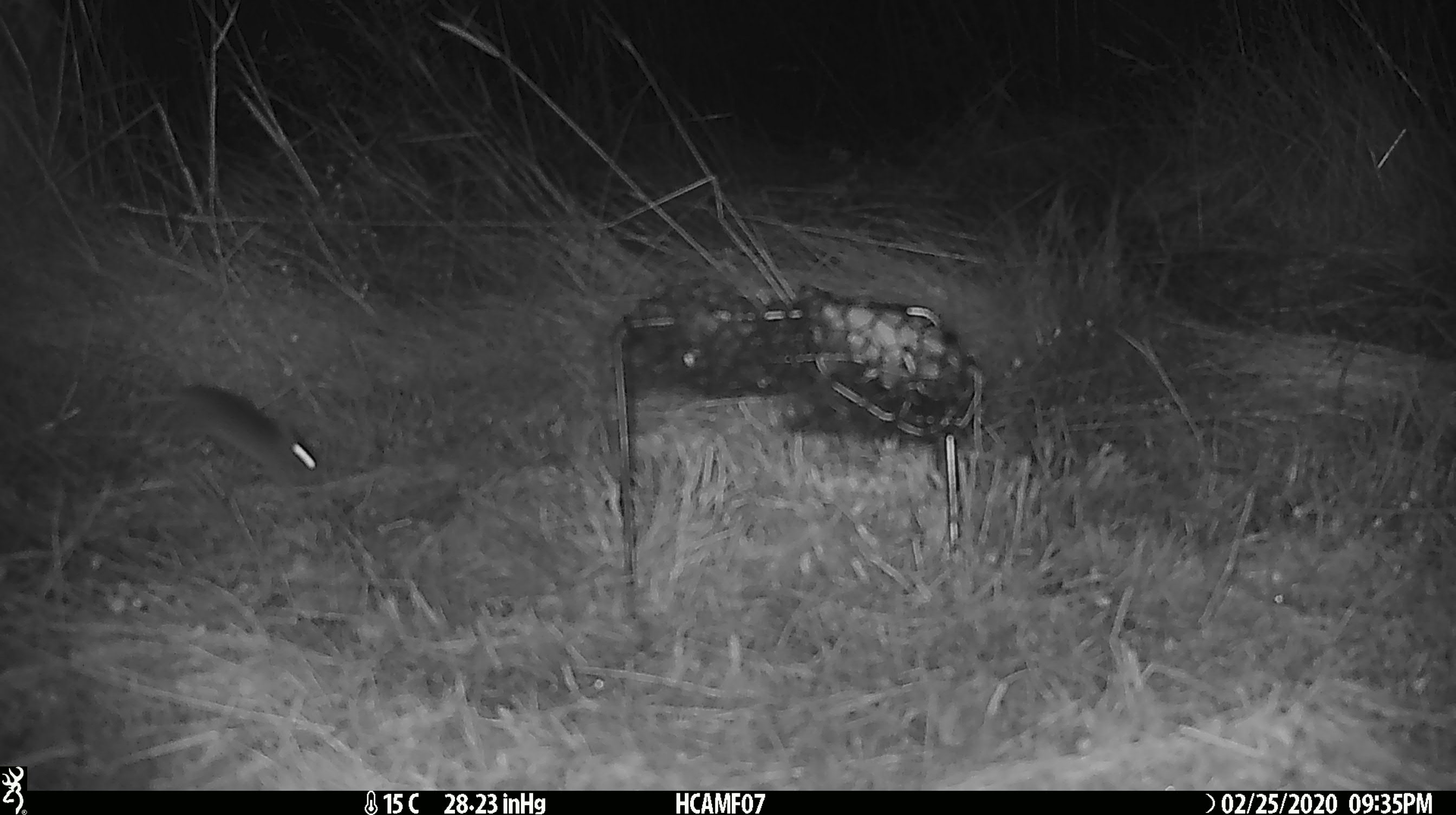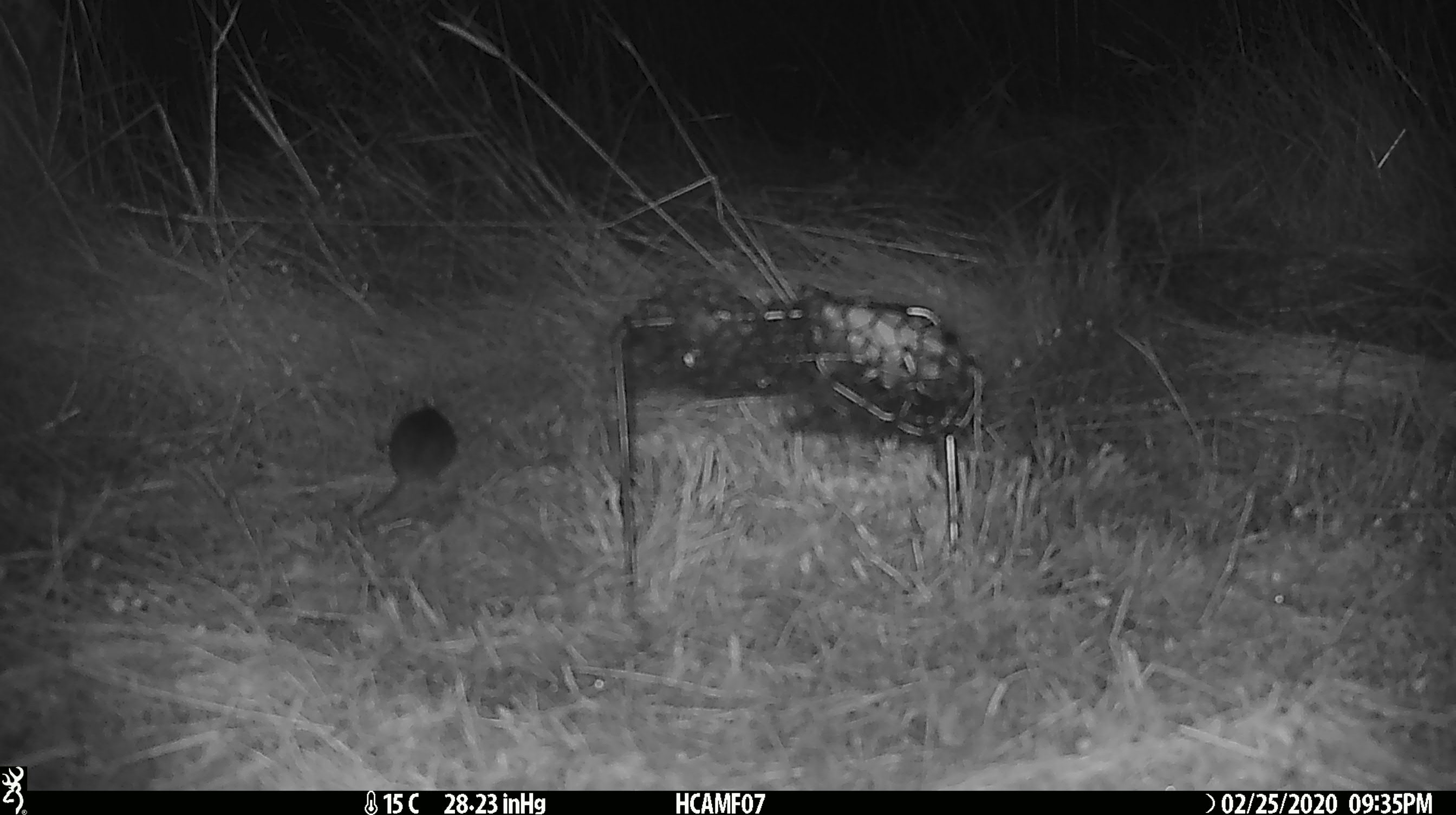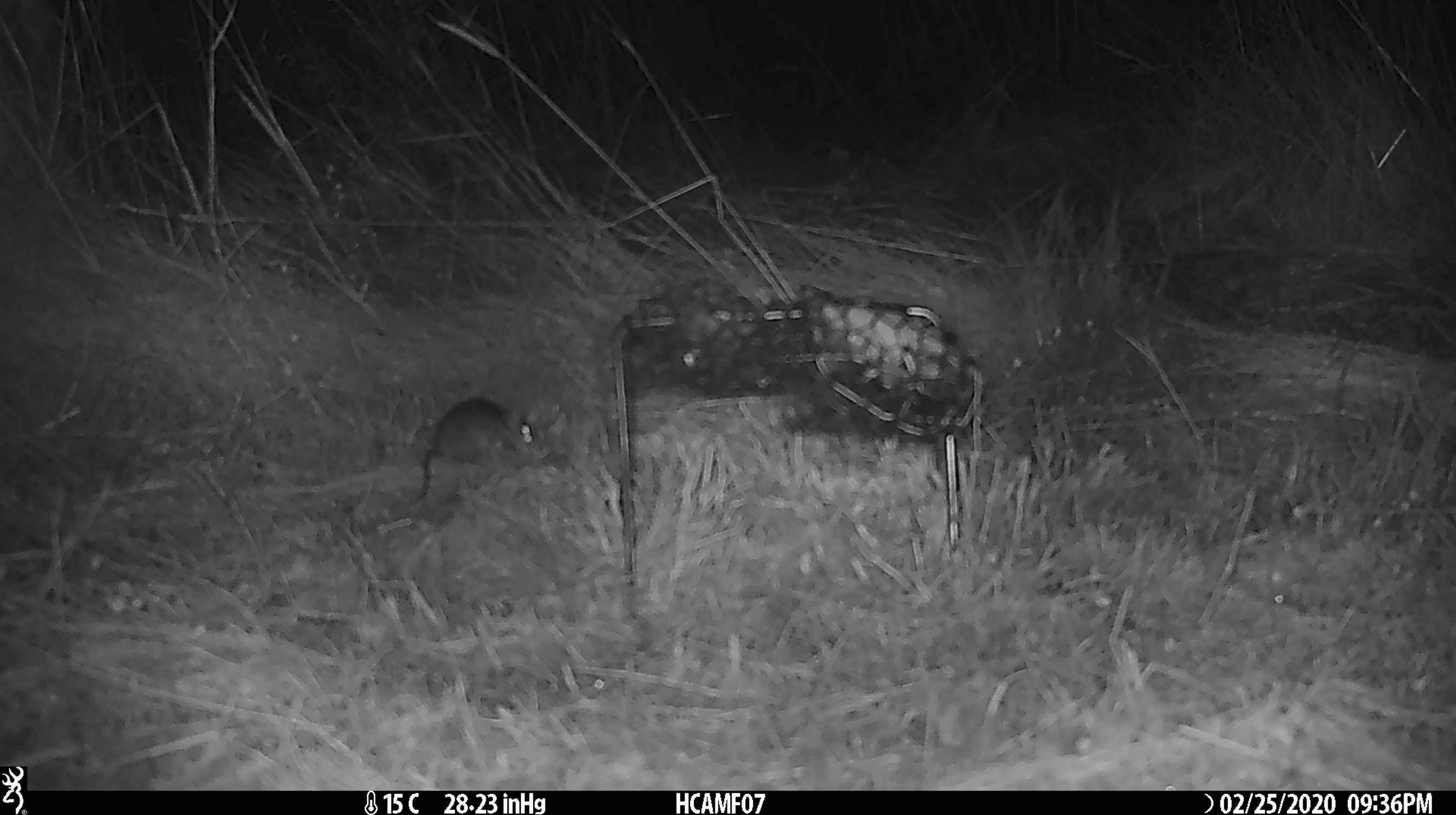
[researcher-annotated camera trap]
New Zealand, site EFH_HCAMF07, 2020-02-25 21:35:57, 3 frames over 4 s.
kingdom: Animalia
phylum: Chordata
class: Mammalia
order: Rodentia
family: Muridae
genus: Mus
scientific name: Mus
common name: mouse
Mouse (Mus).